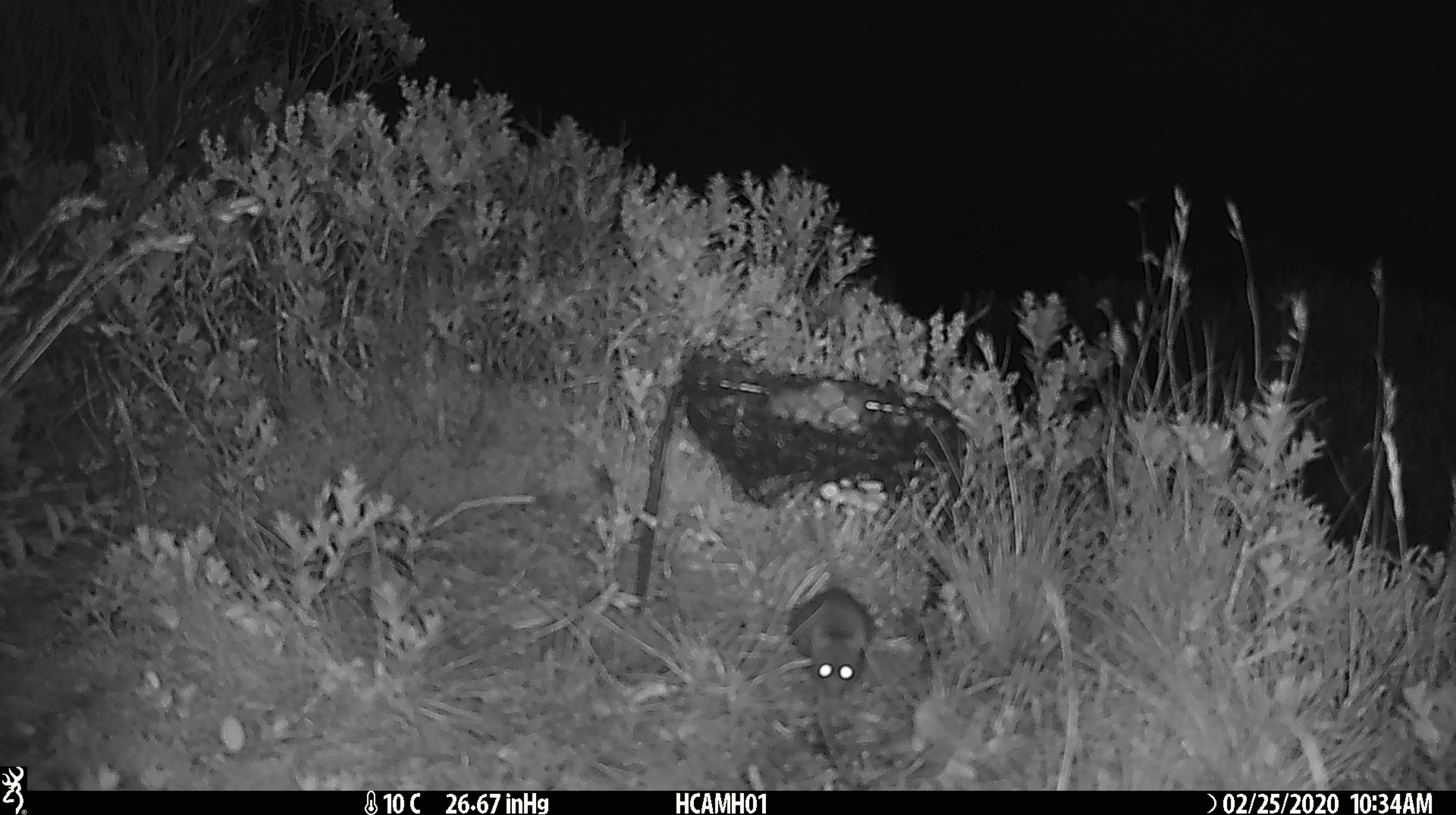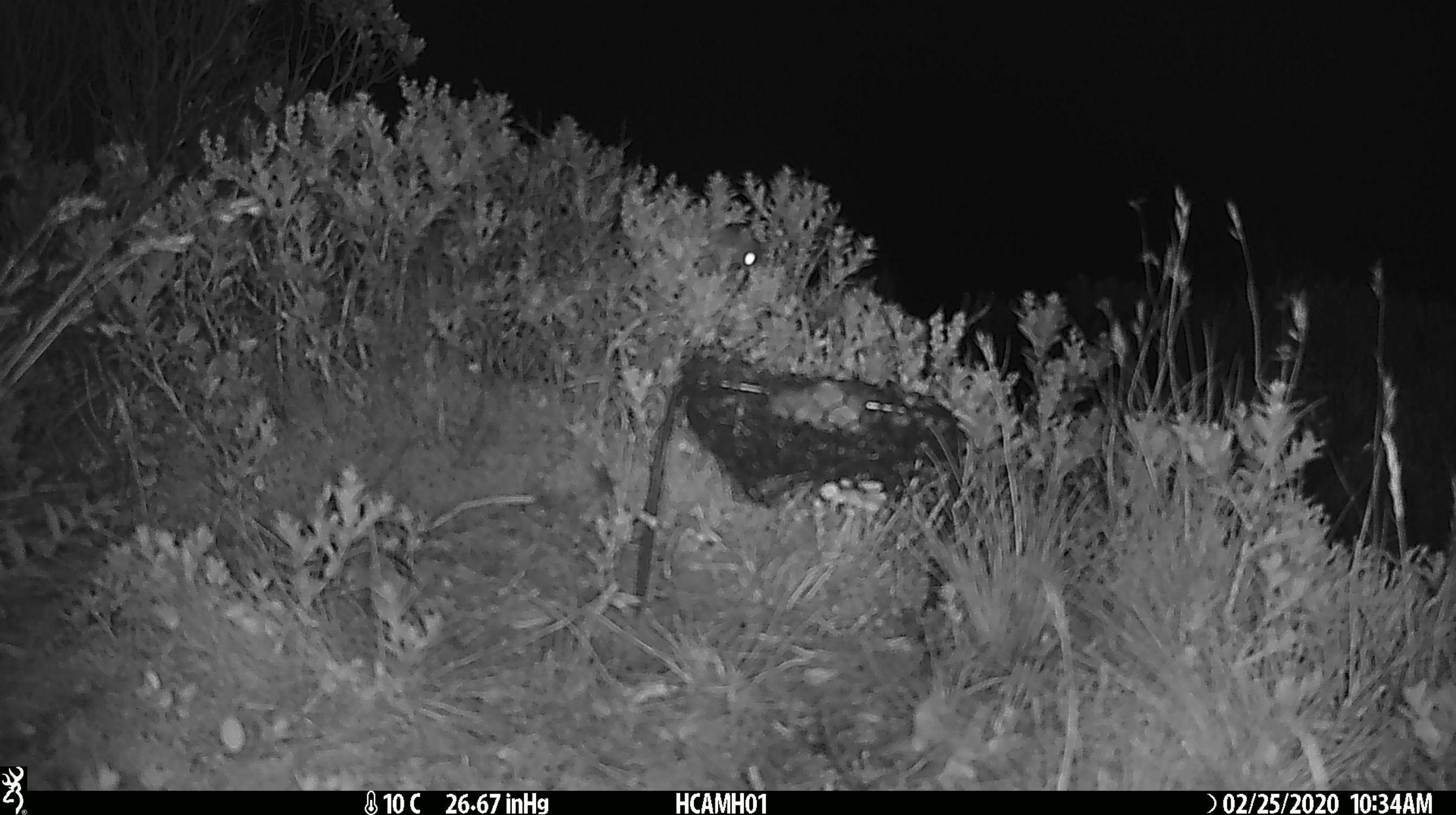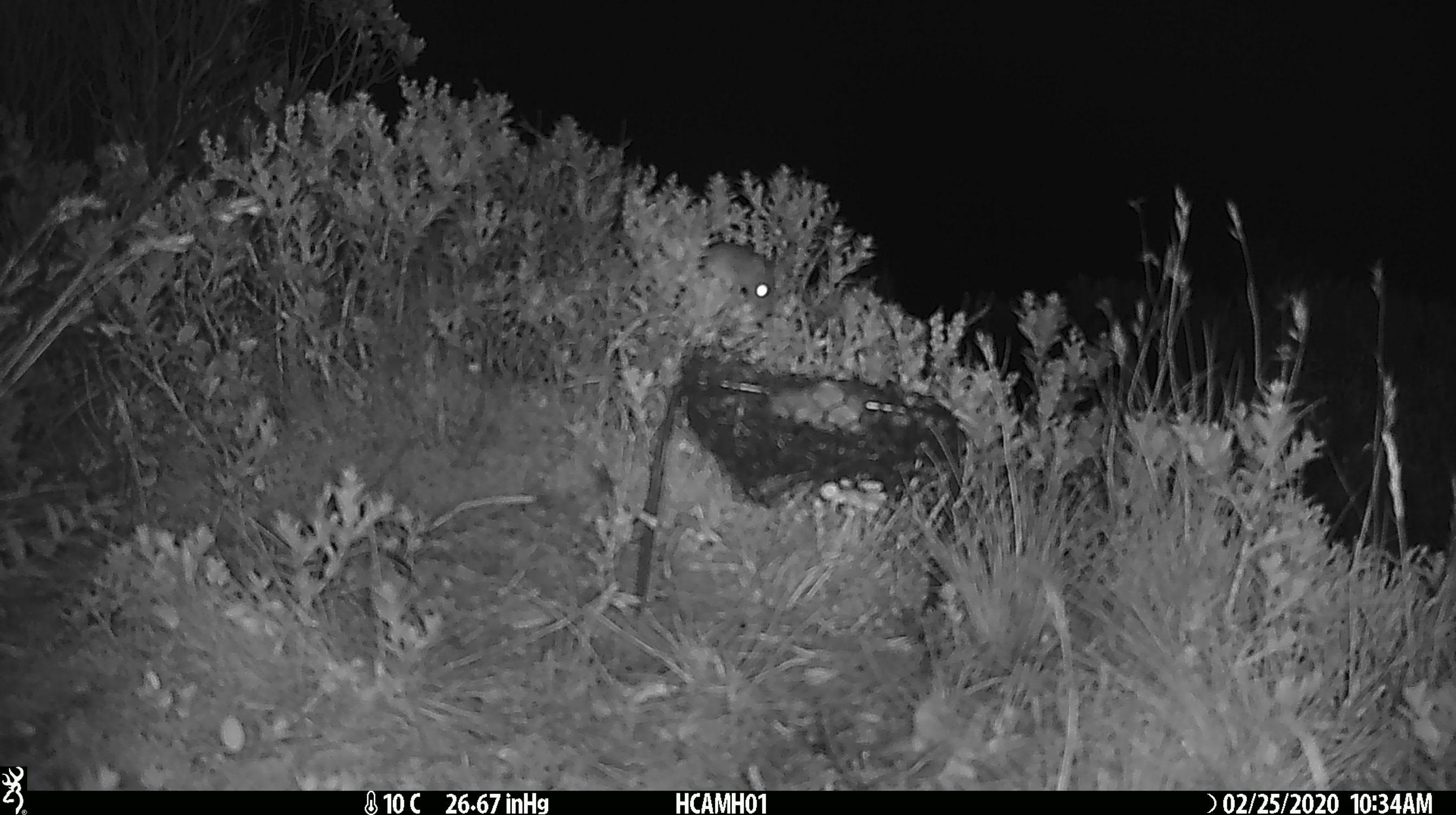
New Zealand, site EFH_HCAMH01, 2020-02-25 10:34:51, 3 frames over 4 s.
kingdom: Animalia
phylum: Chordata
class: Mammalia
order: Rodentia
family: Muridae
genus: Mus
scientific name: Mus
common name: mouse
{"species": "mouse (Mus)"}